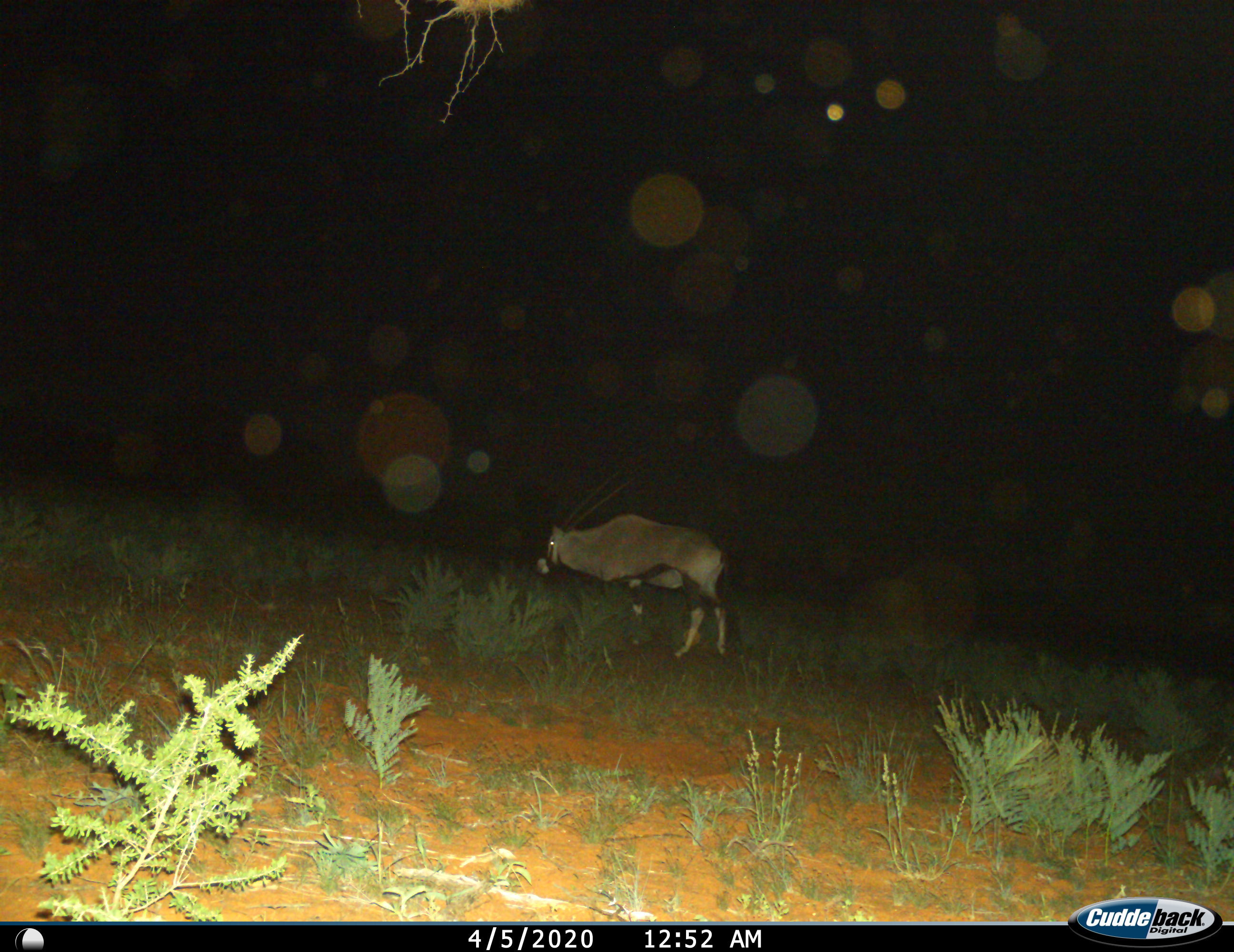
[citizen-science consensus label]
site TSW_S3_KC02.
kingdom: Animalia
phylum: Chordata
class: Mammalia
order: Artiodactyla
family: Bovidae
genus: Oryx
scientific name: Oryx gazella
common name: gemsbok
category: oryx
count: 1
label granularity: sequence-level